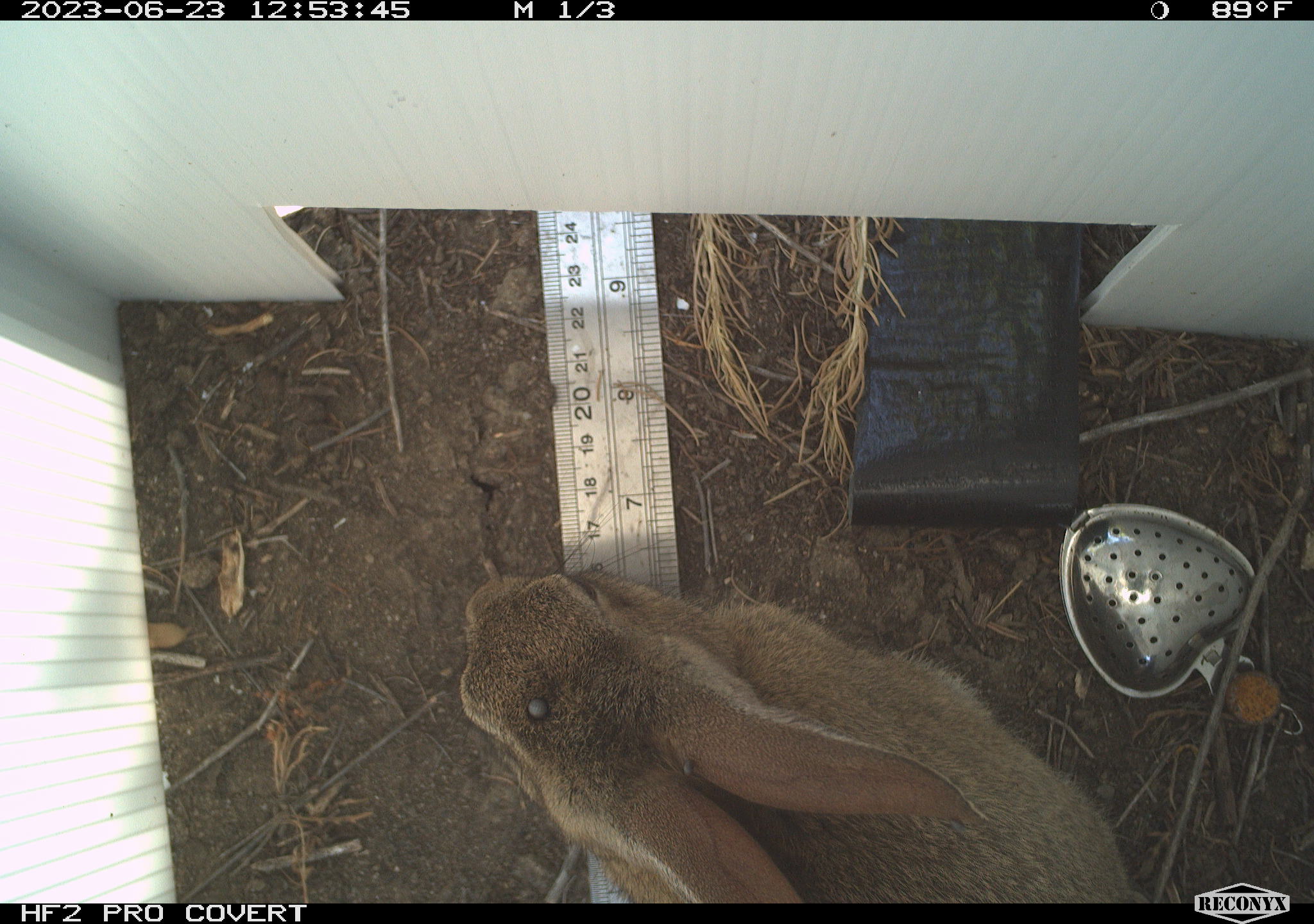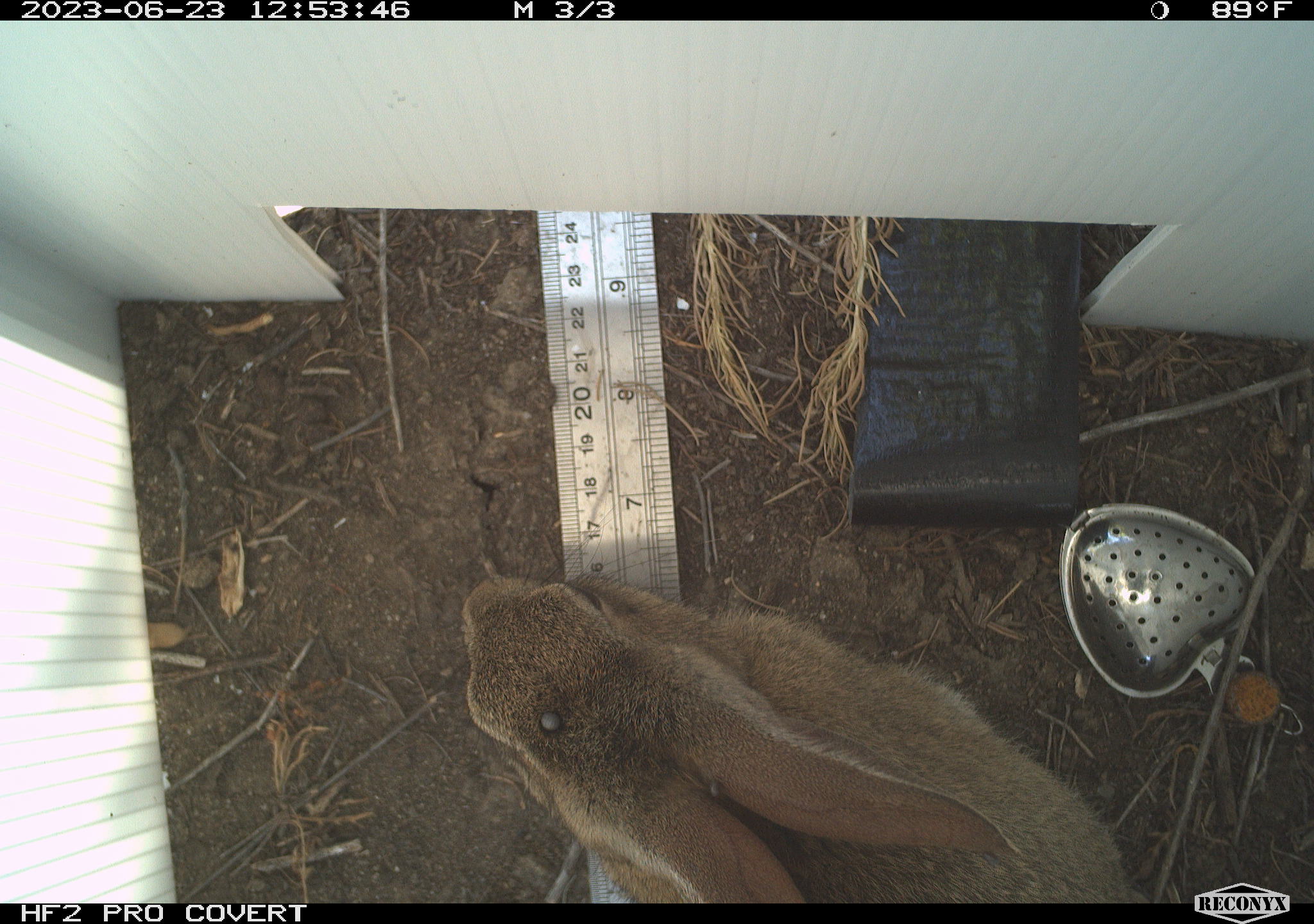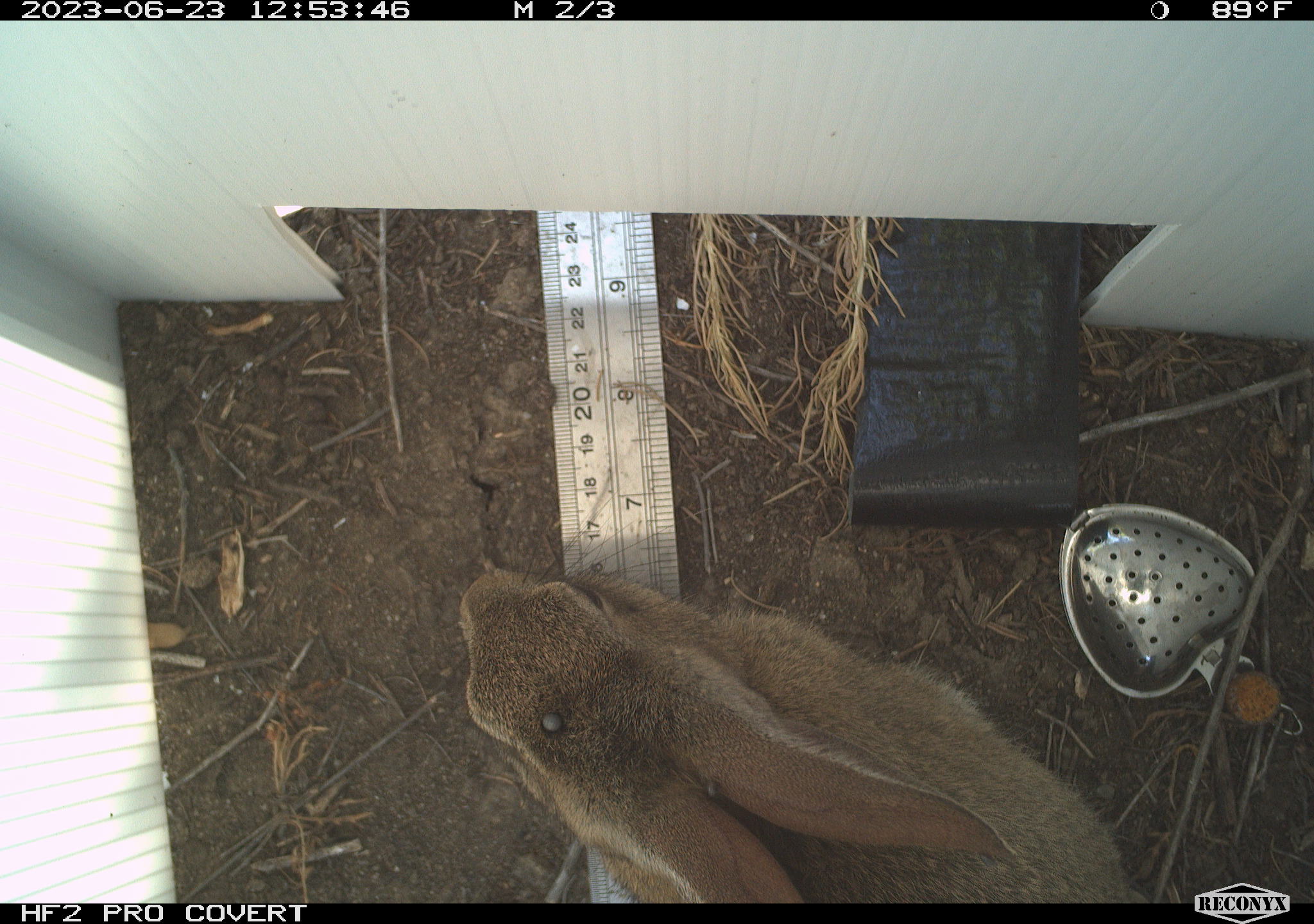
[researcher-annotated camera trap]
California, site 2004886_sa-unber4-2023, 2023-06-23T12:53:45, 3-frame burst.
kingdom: Animalia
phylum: Chordata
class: Mammalia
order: Lagomorpha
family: Leporidae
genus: Sylvilagus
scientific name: Sylvilagus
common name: cottontail rabbits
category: sylvilagus species